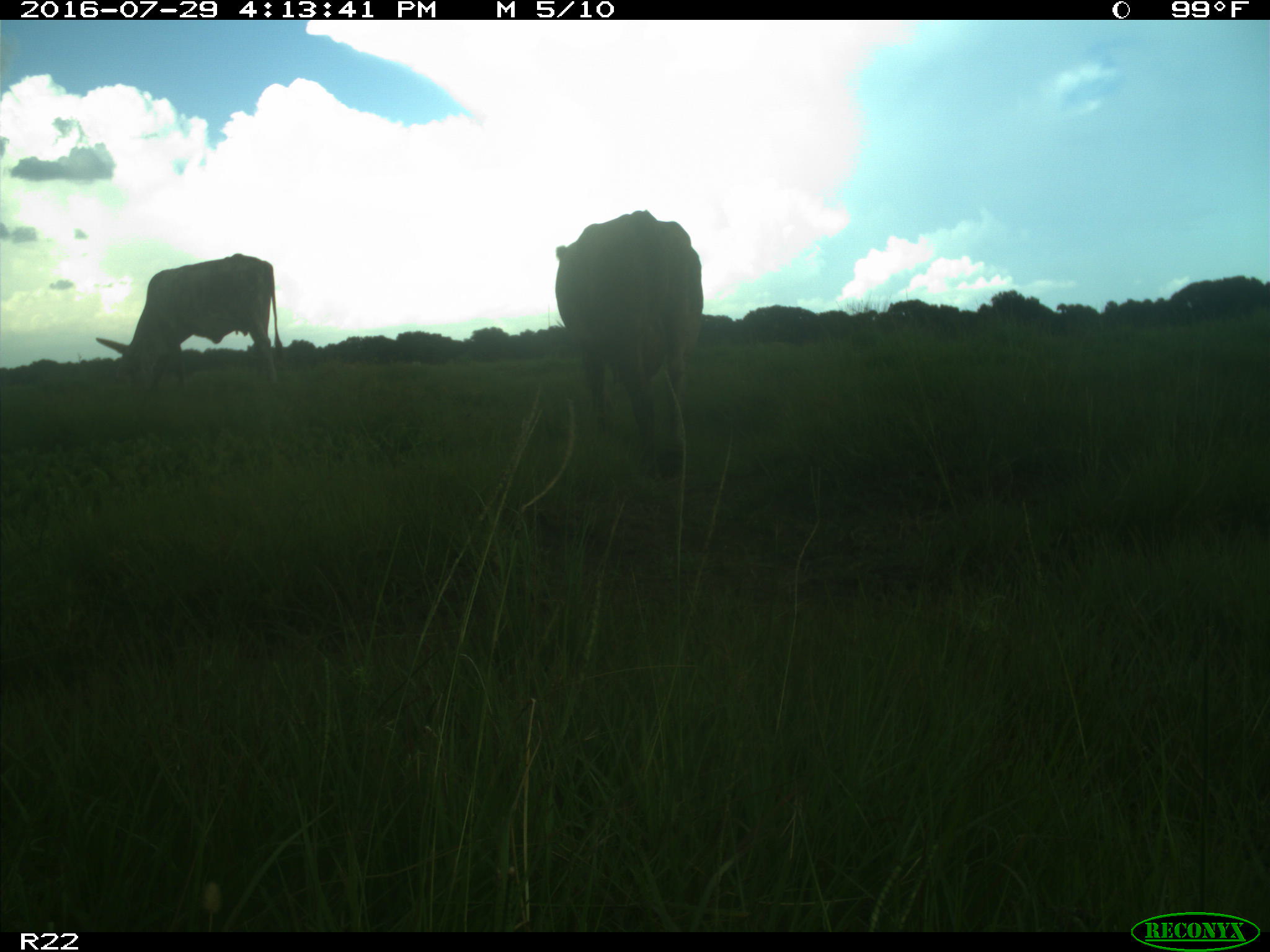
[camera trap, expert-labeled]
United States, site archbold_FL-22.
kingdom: Animalia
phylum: Chordata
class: Mammalia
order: Artiodactyla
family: Bovidae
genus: Bos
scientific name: Bos taurus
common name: domestic cow